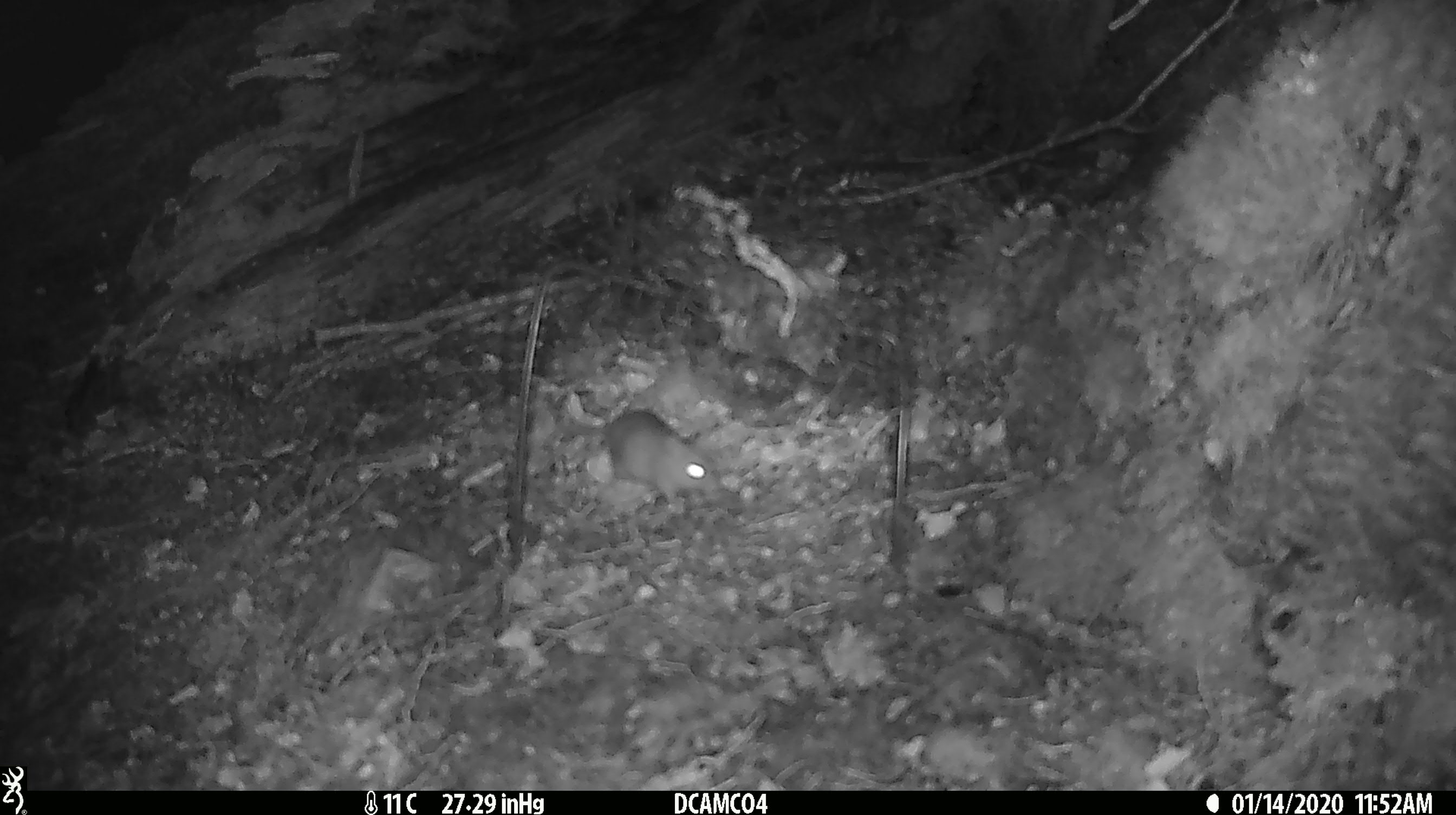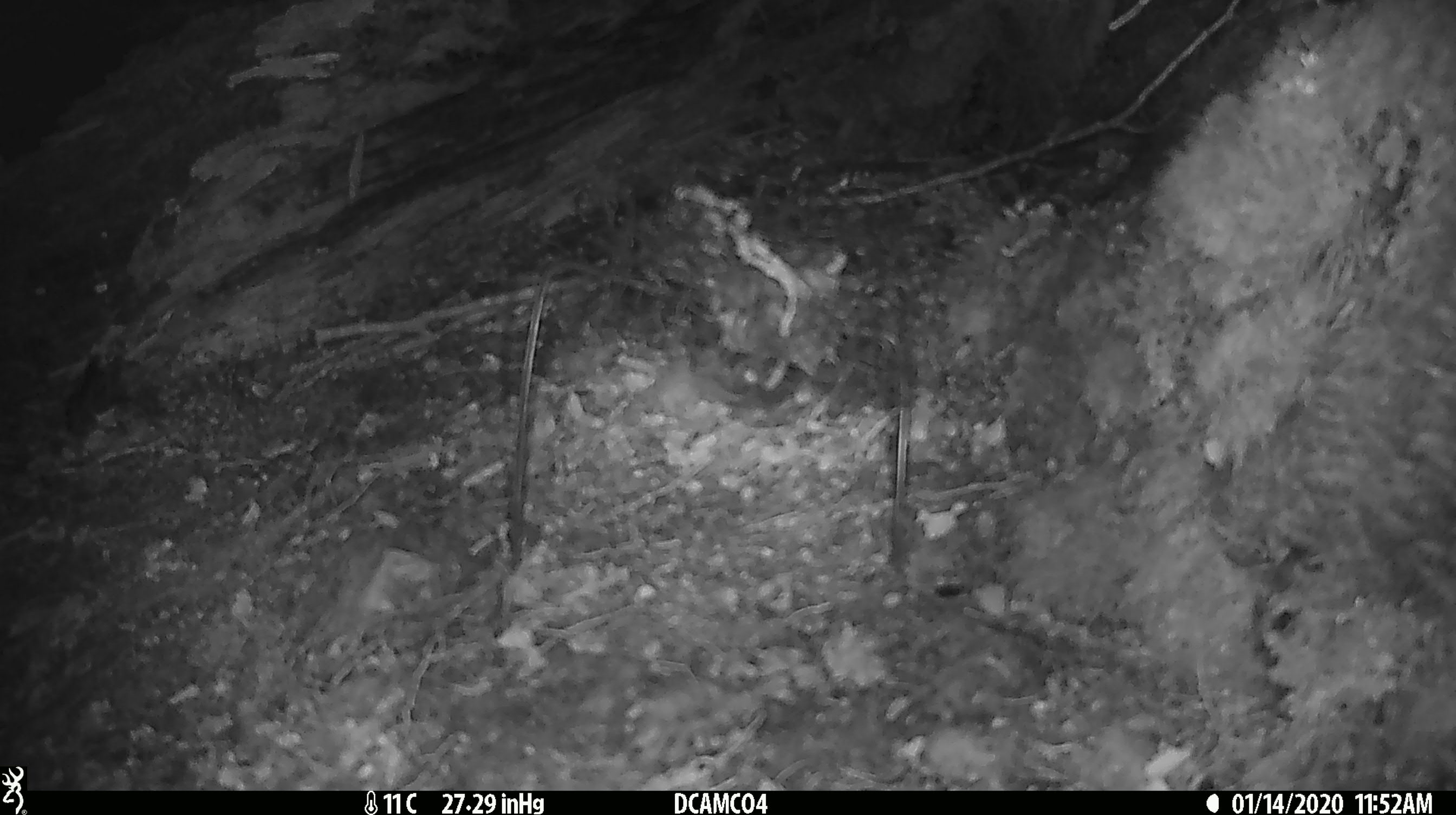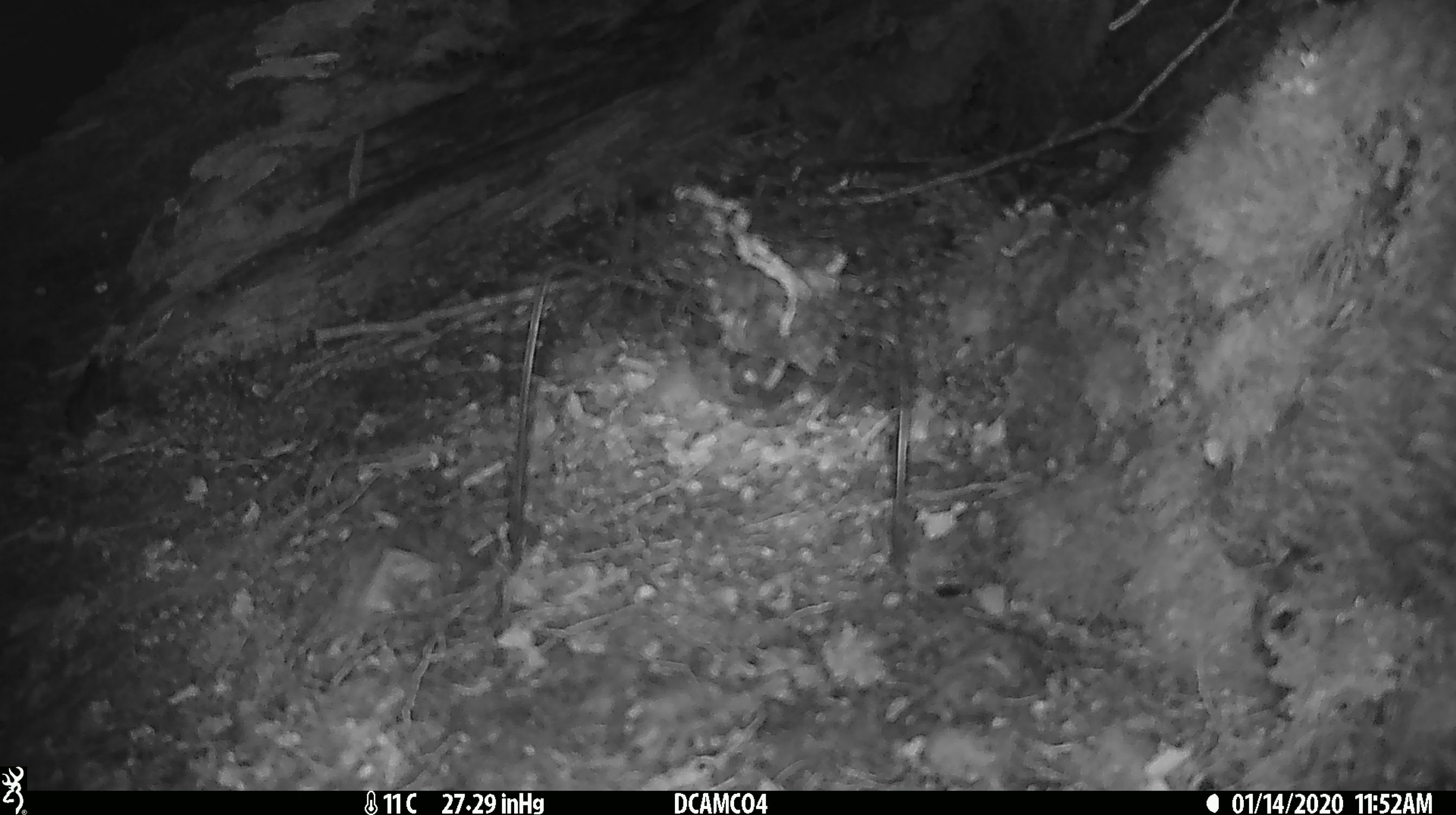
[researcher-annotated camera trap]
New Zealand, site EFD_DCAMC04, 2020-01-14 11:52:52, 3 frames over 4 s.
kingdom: Animalia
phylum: Chordata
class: Mammalia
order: Rodentia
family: Muridae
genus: Mus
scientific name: Mus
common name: mouse